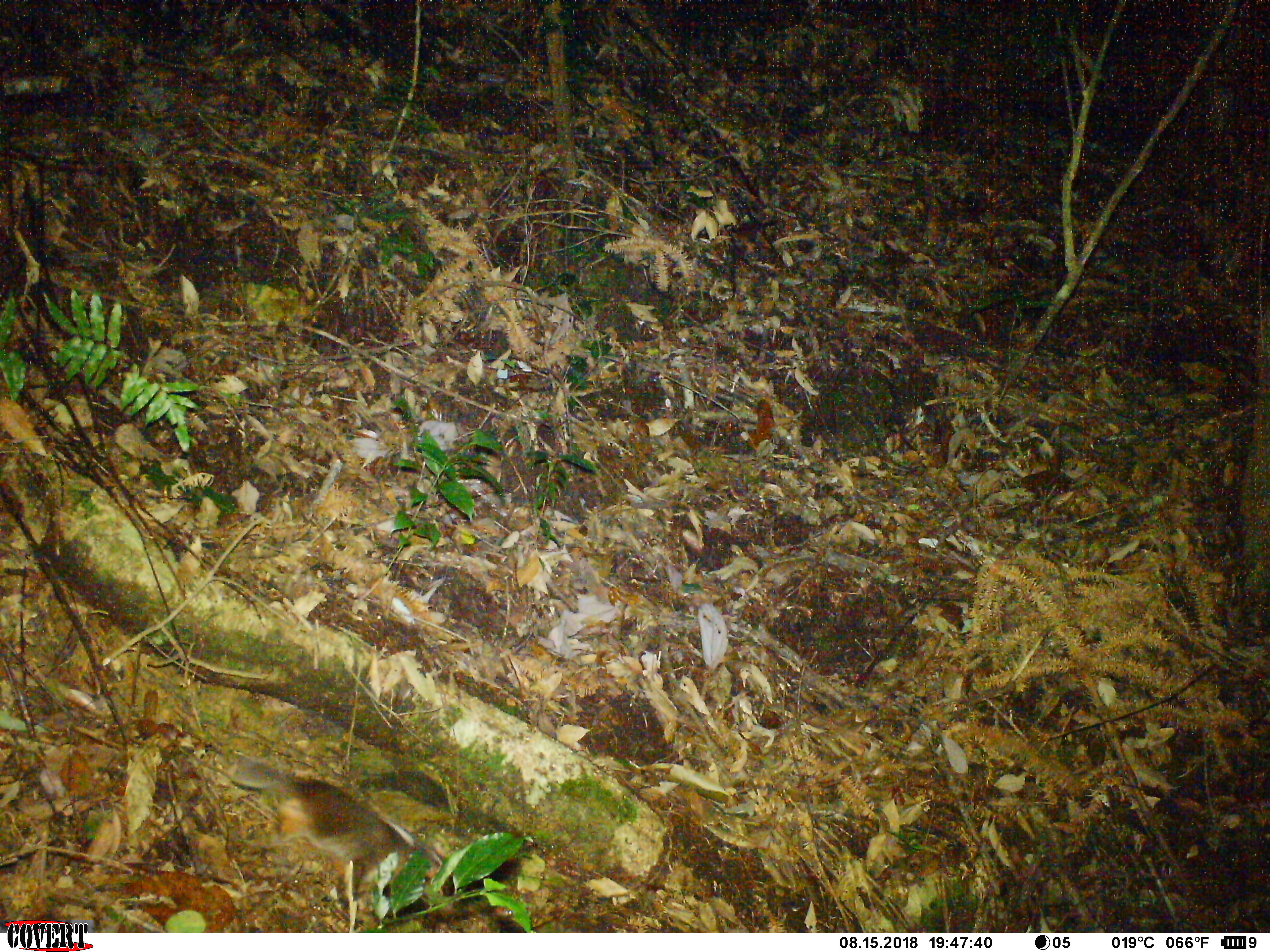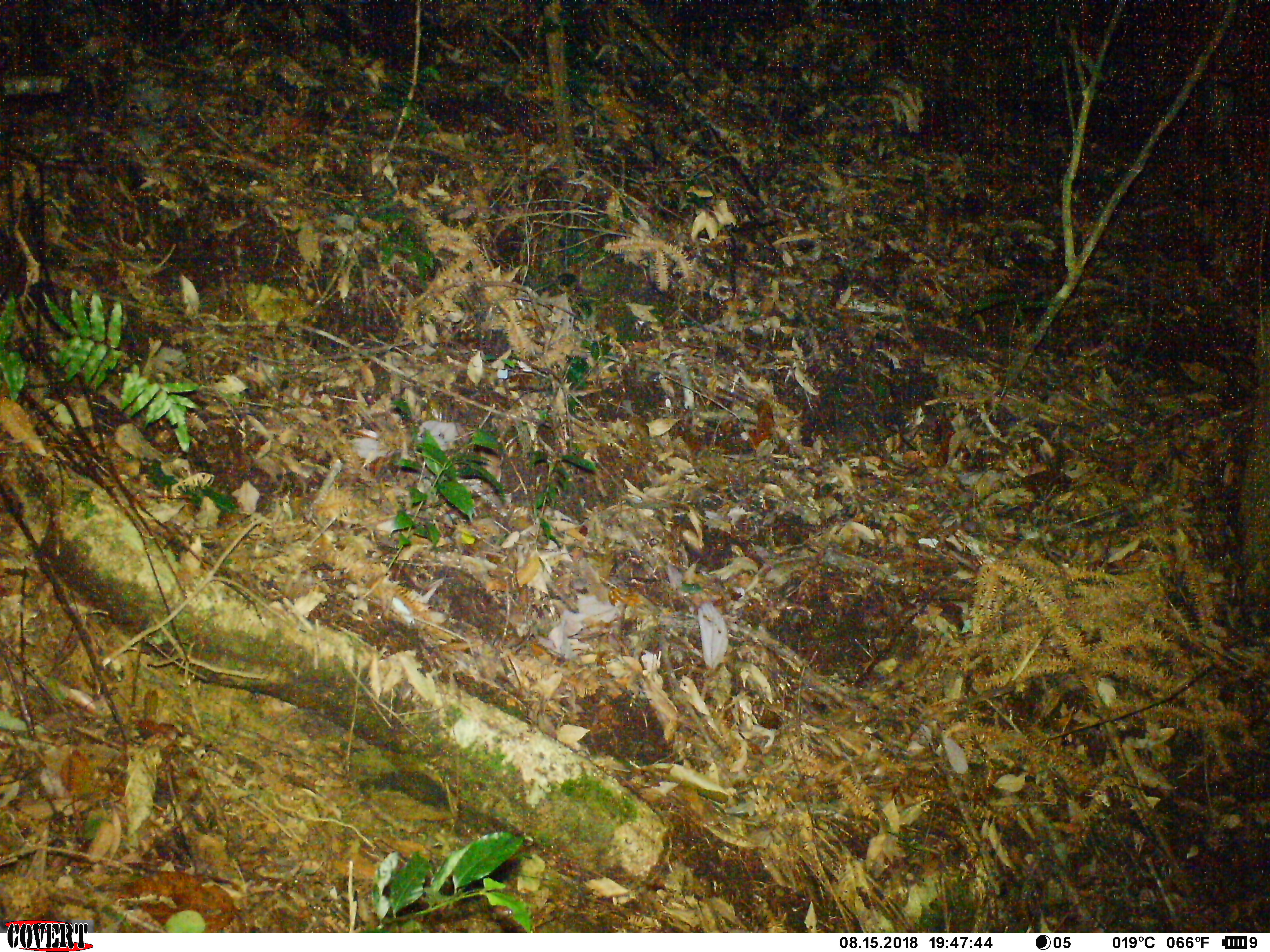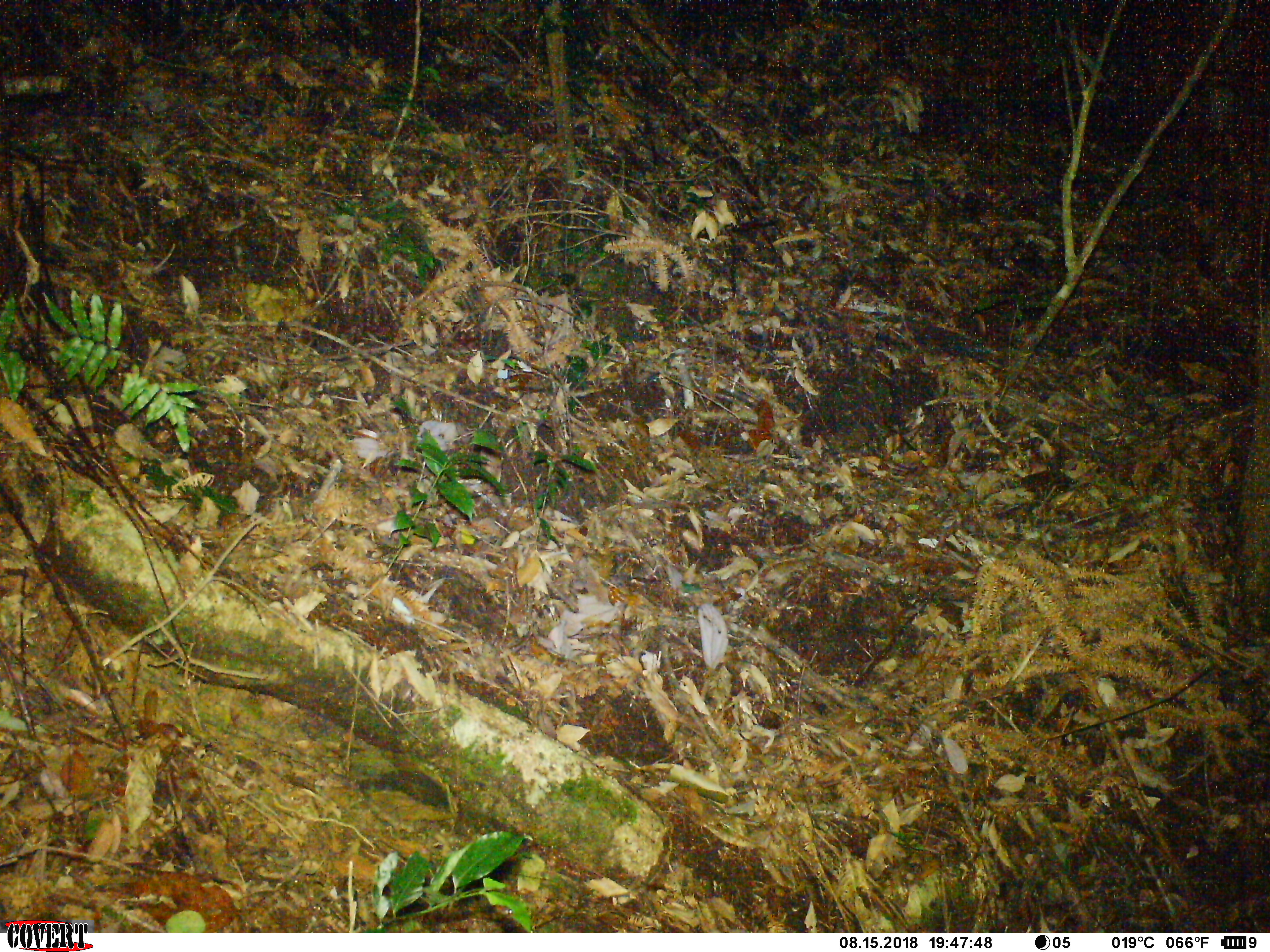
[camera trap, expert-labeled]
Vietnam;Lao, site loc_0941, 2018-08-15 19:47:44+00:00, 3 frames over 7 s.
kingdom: Animalia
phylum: Chordata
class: Mammalia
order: Carnivora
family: Mustelidae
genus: Melogale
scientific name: Melogale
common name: ferret badger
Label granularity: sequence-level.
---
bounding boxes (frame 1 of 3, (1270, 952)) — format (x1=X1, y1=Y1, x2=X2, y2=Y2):
ferret badger: (x1=215, y1=749, x2=442, y2=895)